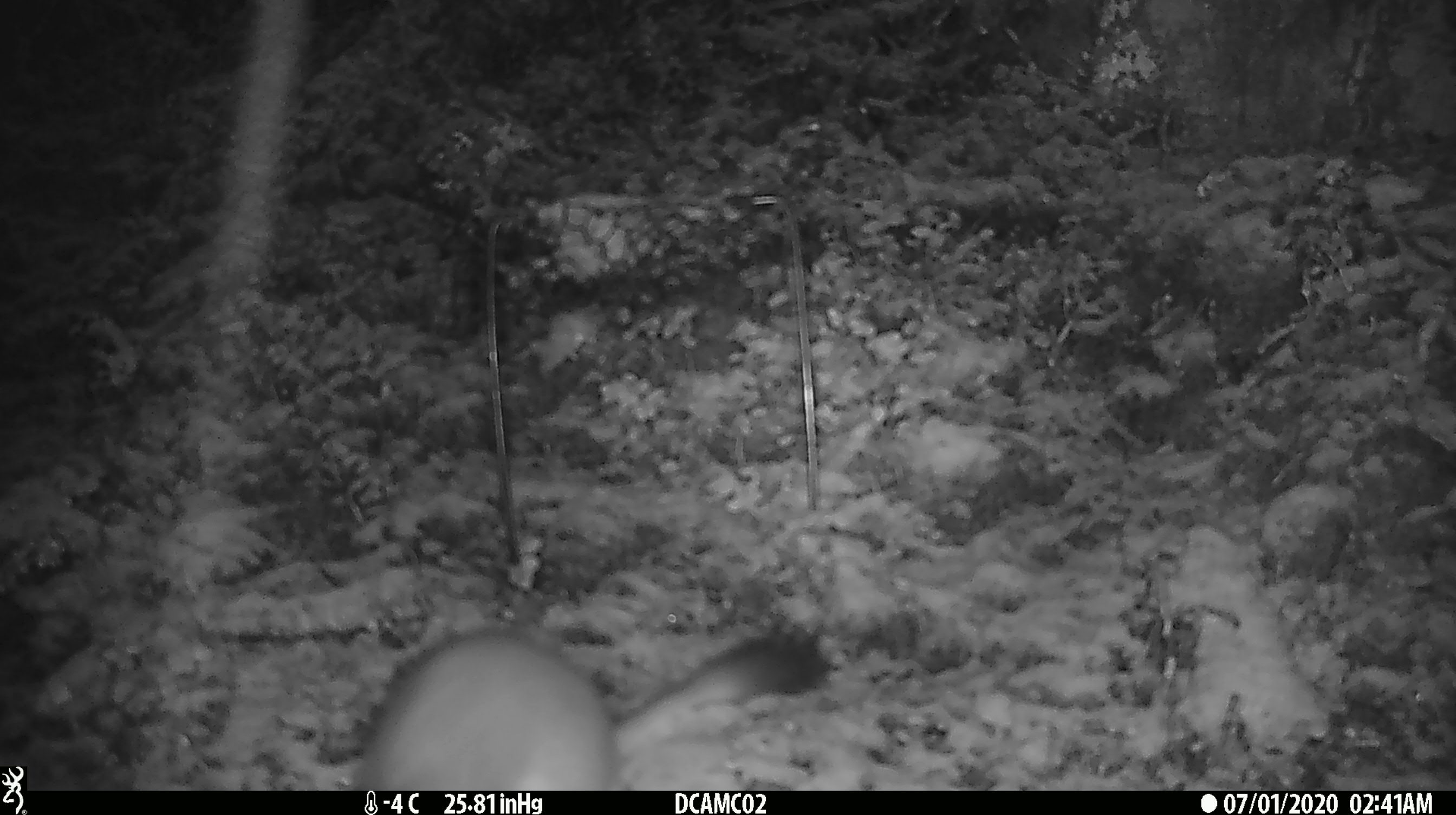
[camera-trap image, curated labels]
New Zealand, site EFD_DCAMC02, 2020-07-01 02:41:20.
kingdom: Animalia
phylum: Chordata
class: Mammalia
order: Carnivora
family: Mustelidae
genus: Mustela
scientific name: Mustela erminea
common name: stoat